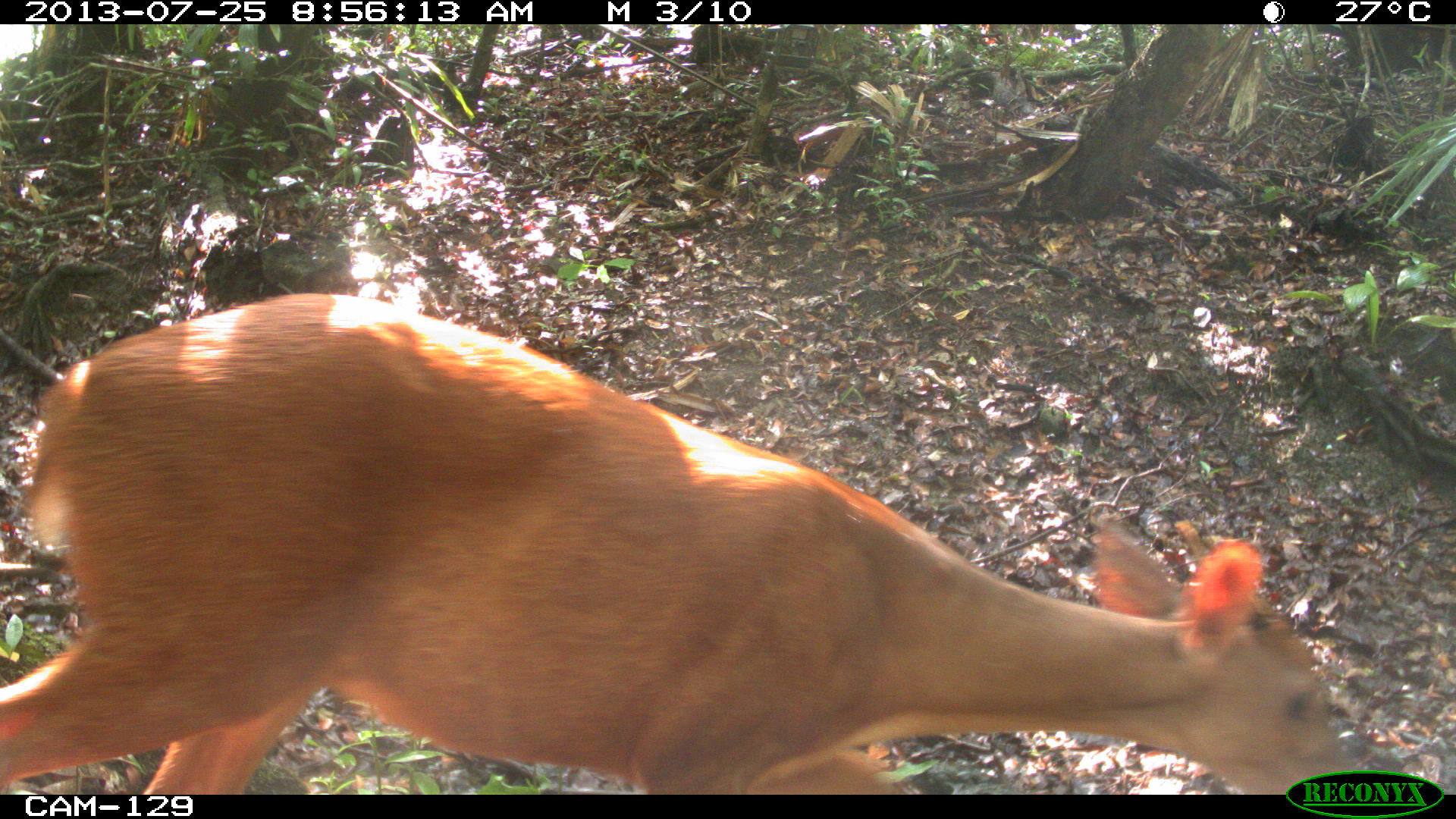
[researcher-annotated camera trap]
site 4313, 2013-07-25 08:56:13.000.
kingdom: Animalia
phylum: Chordata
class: Mammalia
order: Artiodactyla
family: Cervidae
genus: Mazama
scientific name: Mazama temama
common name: central american red brocket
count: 1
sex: male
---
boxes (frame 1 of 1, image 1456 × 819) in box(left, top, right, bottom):
mazama temama: box(1, 292, 1344, 795)